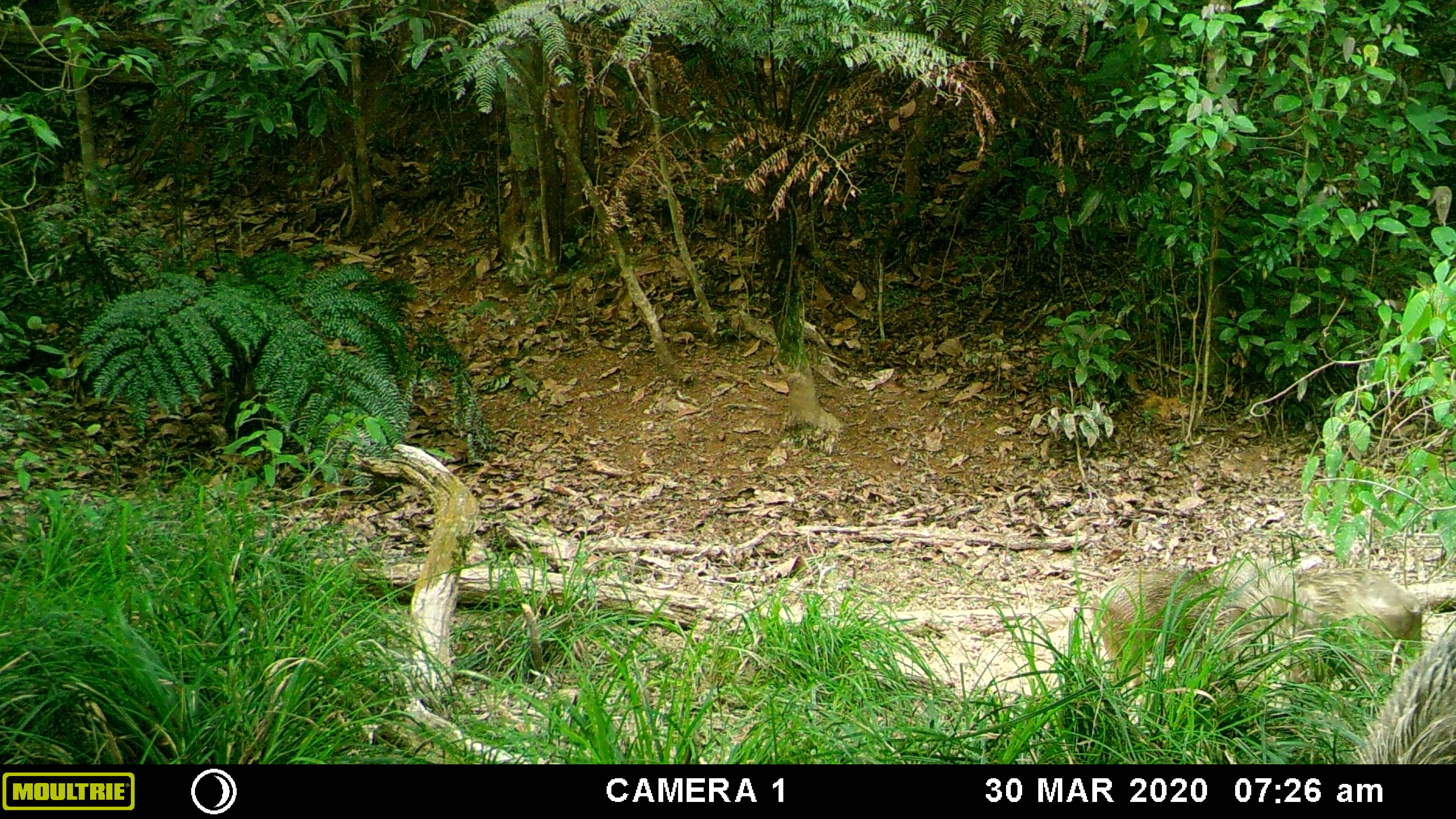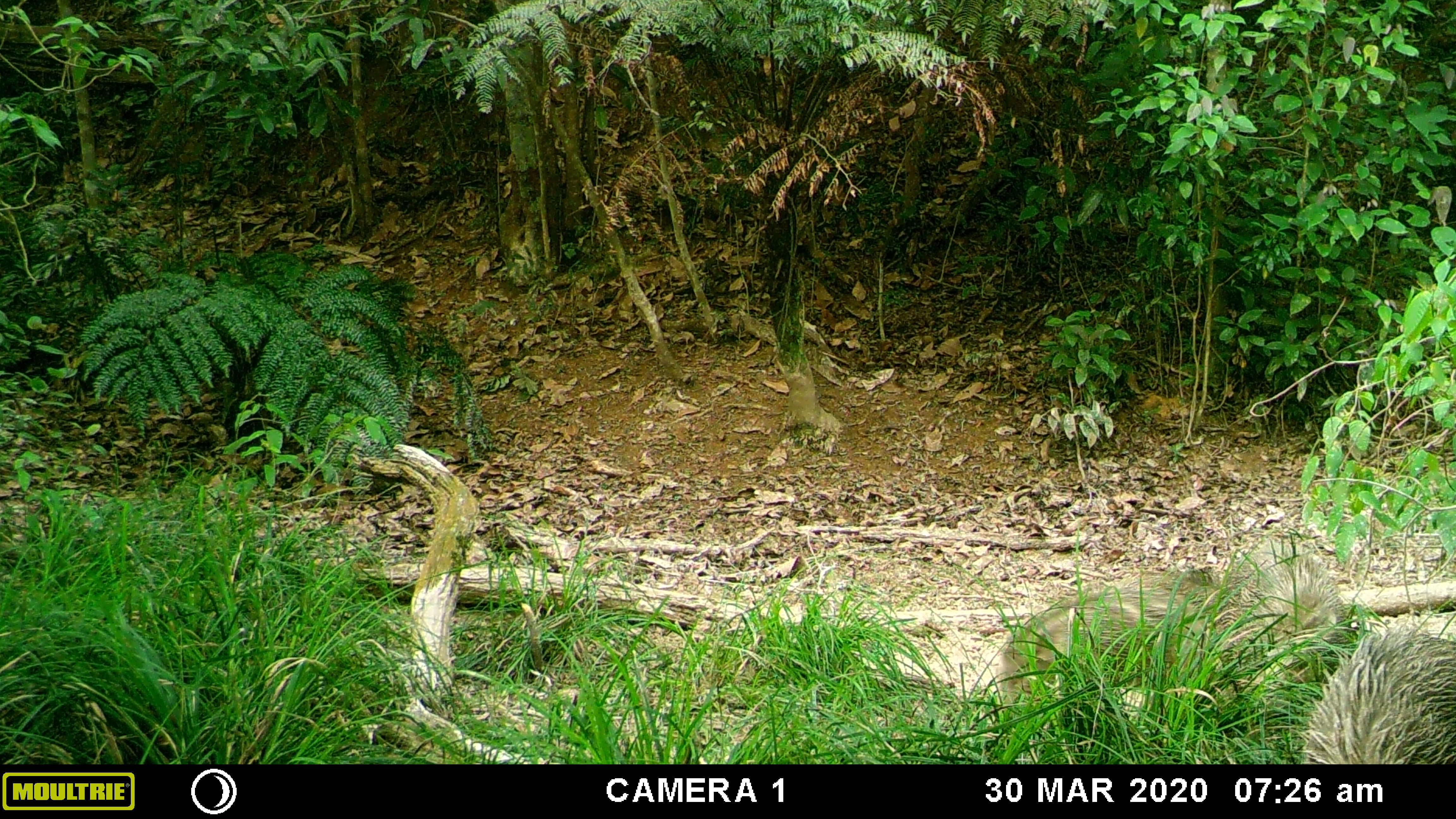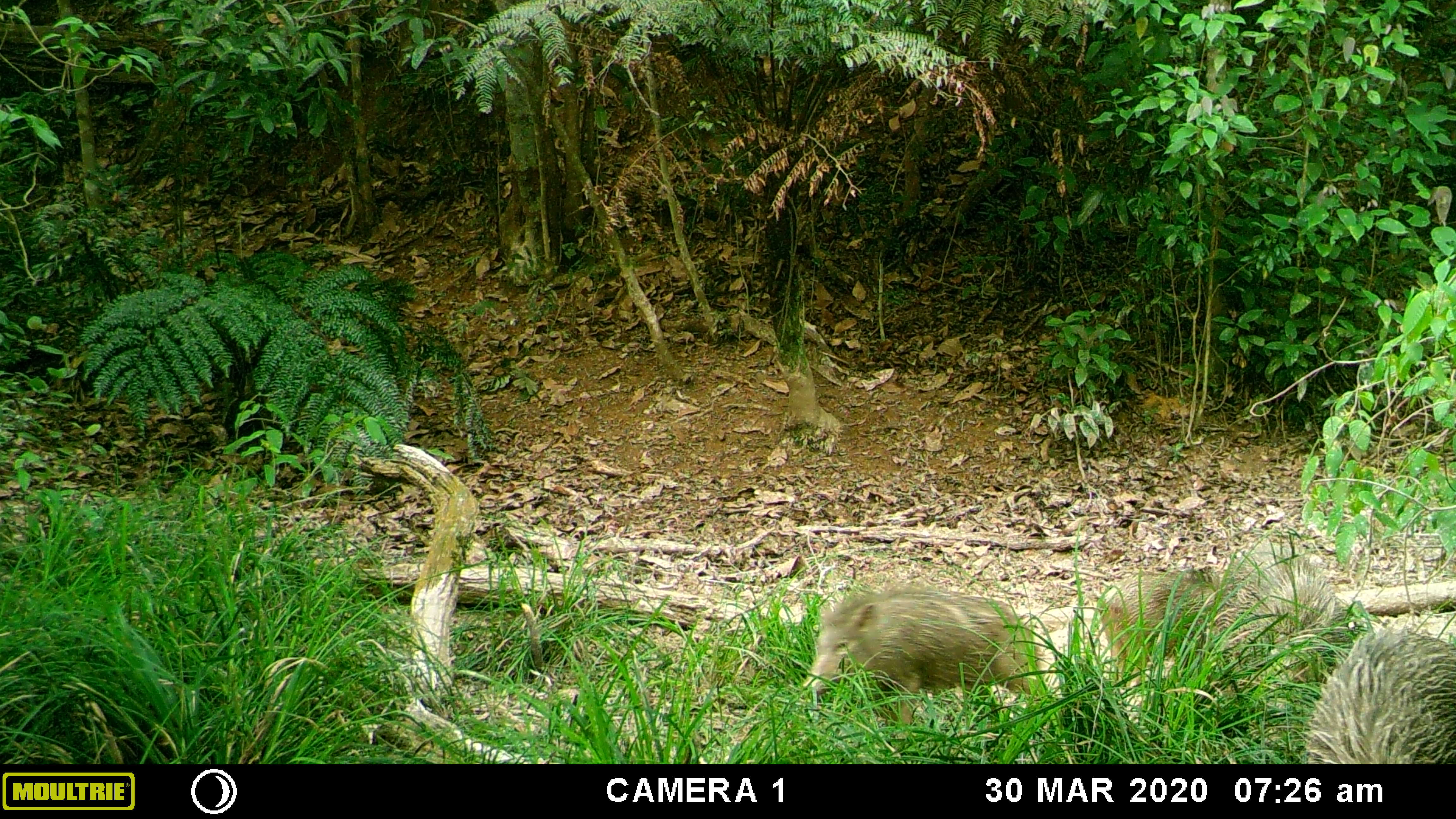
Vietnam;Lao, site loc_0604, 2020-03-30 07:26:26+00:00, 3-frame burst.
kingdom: Animalia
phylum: Chordata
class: Mammalia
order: Artiodactyla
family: Suidae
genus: Sus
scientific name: Sus scrofa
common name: eurasian wild pig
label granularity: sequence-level